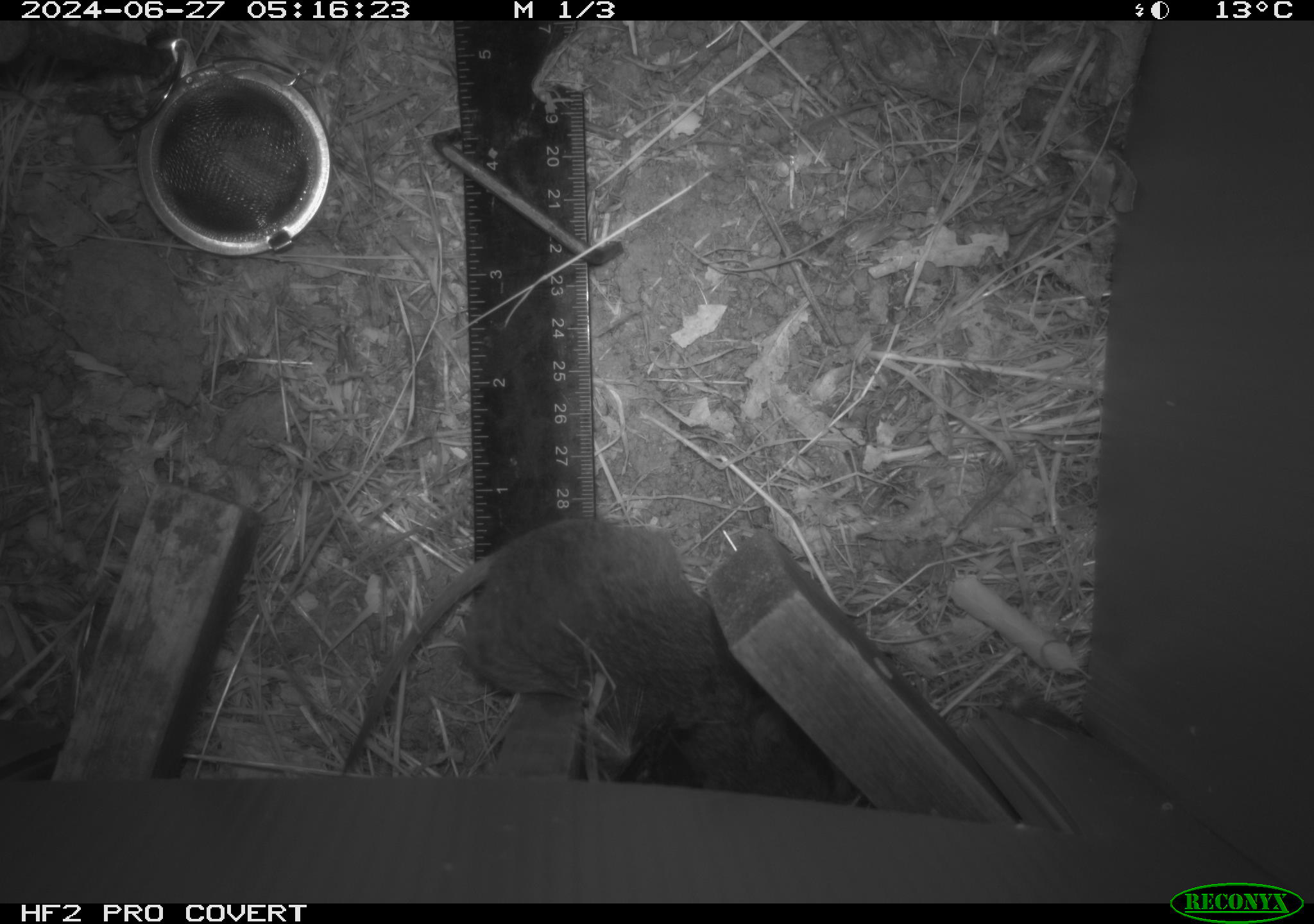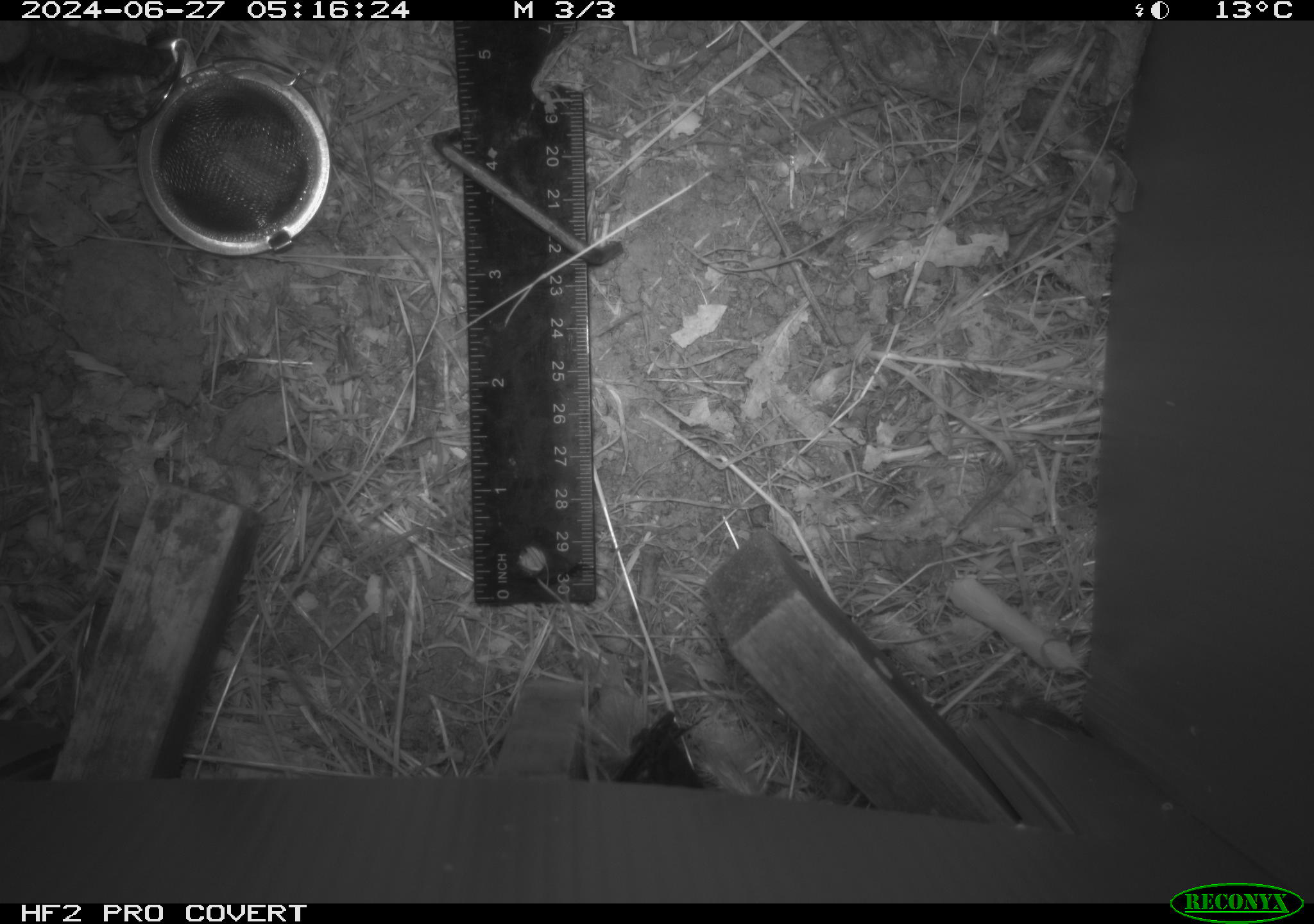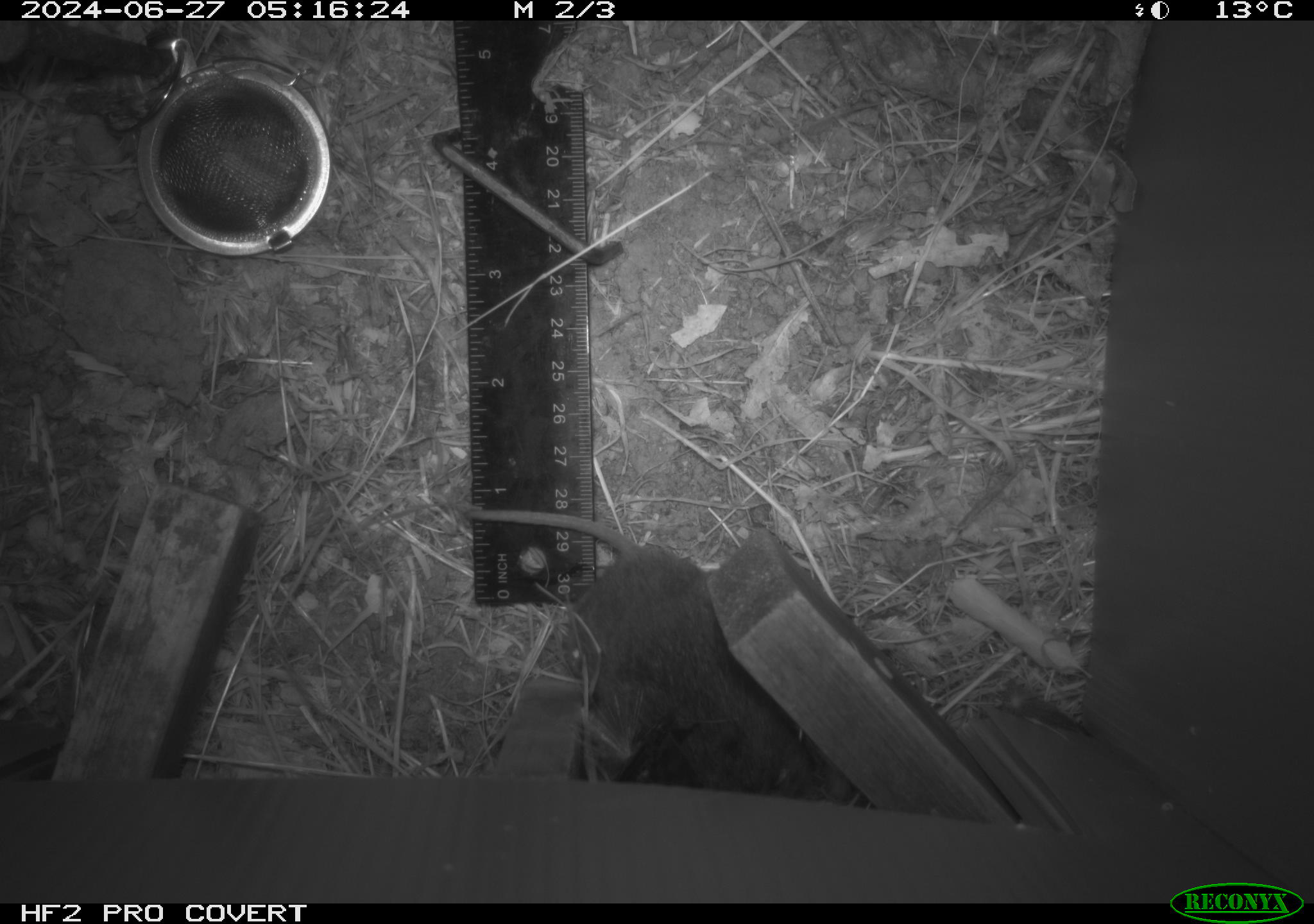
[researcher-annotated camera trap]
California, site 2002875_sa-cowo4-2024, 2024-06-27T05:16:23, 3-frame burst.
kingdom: Animalia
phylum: Chordata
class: Mammalia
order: Rodentia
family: Cricetidae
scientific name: Arvicolinae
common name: voles, lemmings, and muskrats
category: arvicolinae subfamily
Arvicolinae subfamily (voles, lemmings, and muskrats) (Arvicolinae).